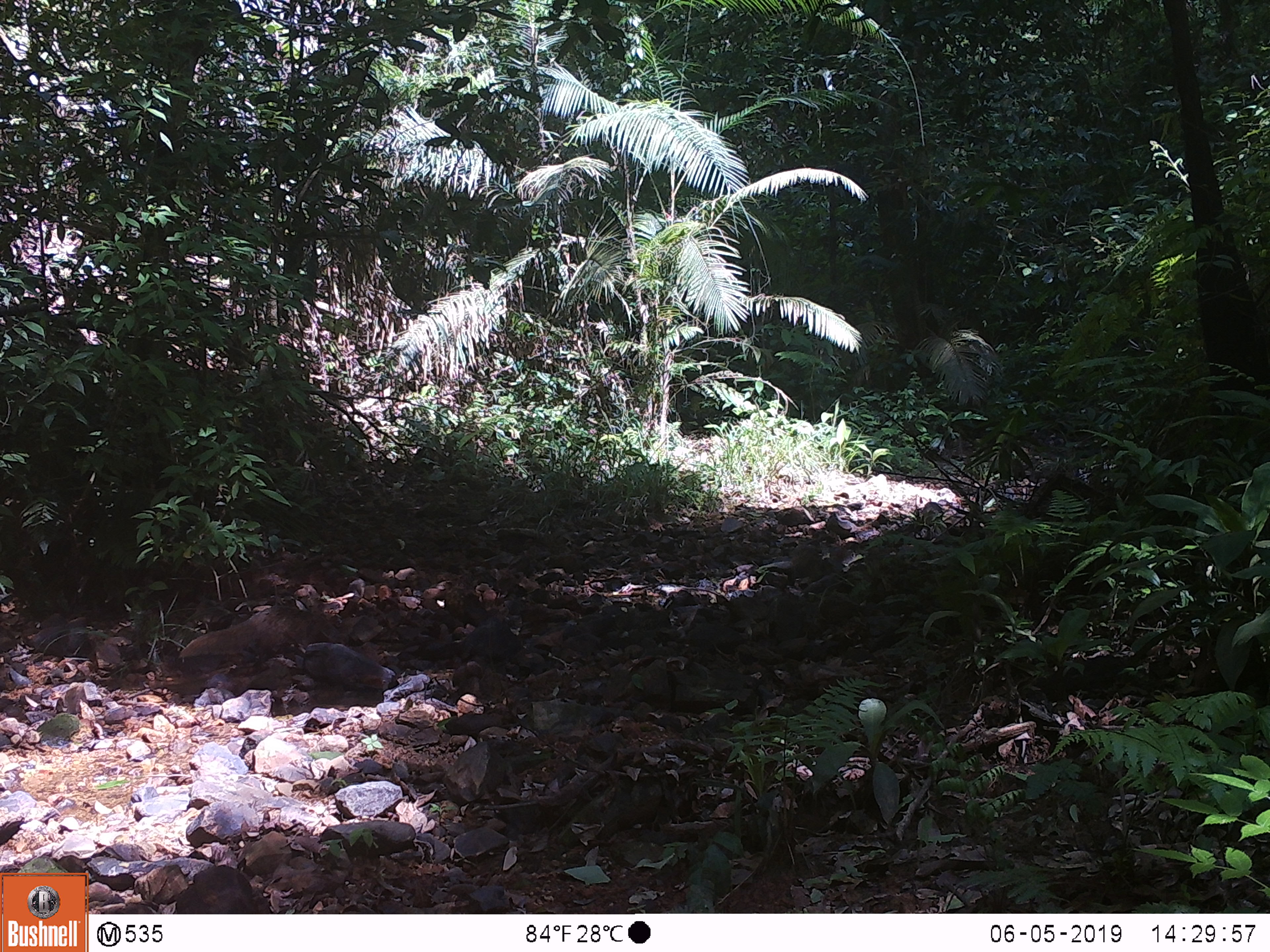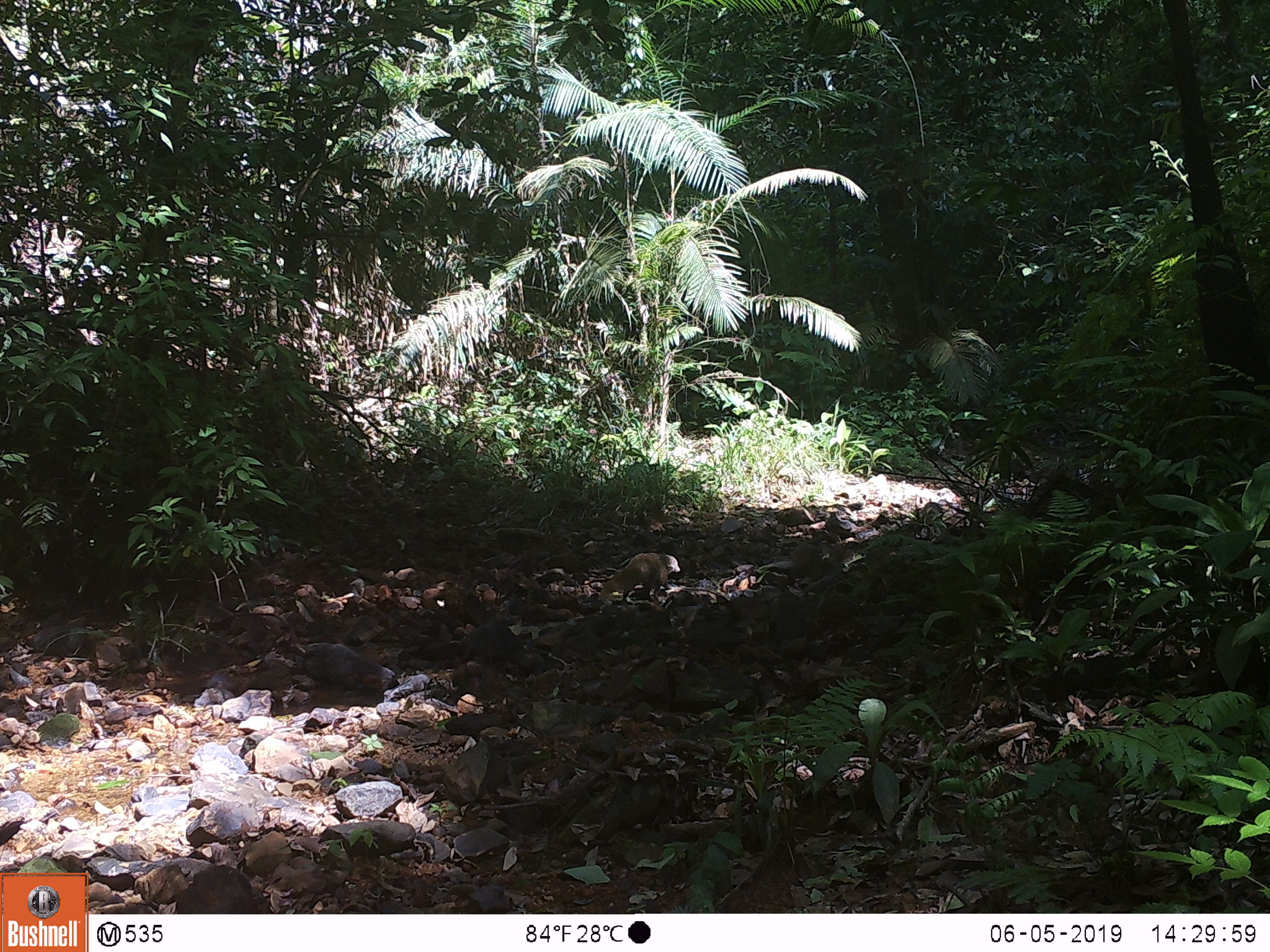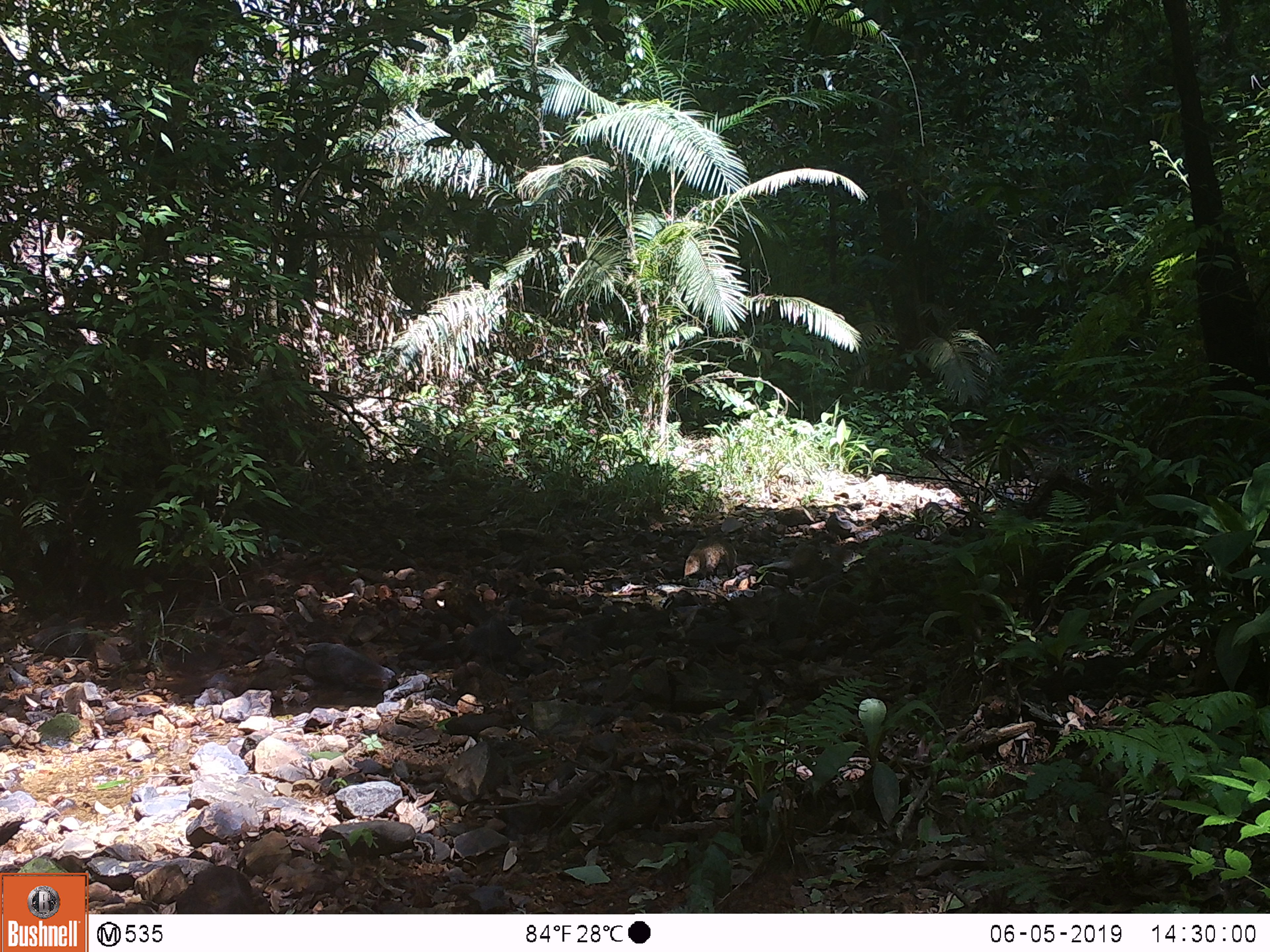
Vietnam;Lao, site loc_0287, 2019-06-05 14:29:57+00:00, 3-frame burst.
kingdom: Animalia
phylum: Chordata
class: Mammalia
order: Carnivora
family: Herpestidae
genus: Urva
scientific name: Urva urva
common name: crab-eating mongoose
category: crab eating mongoose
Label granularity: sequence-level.